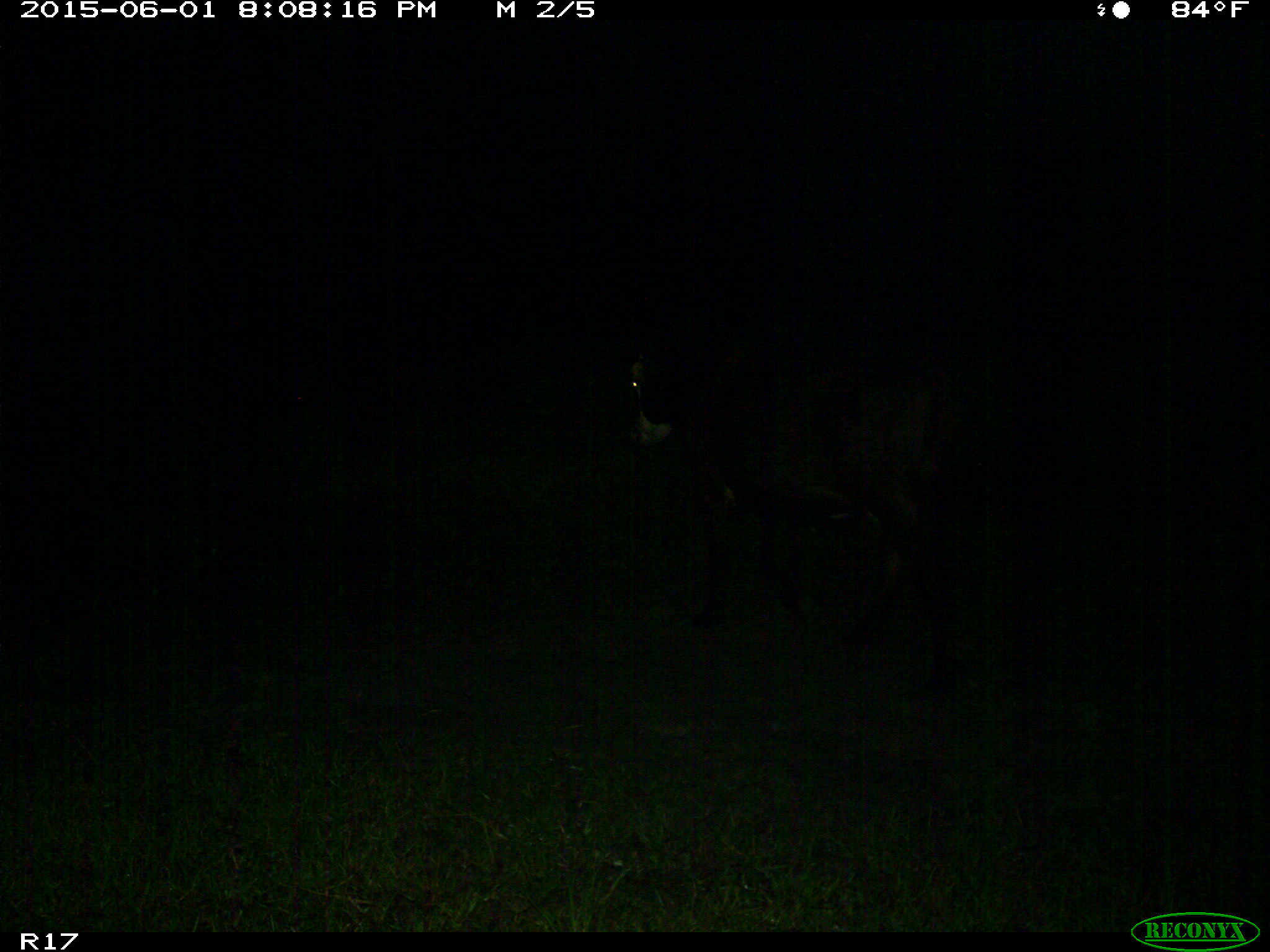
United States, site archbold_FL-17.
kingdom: Animalia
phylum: Chordata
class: Mammalia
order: Artiodactyla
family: Bovidae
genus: Bos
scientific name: Bos taurus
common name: domestic cow